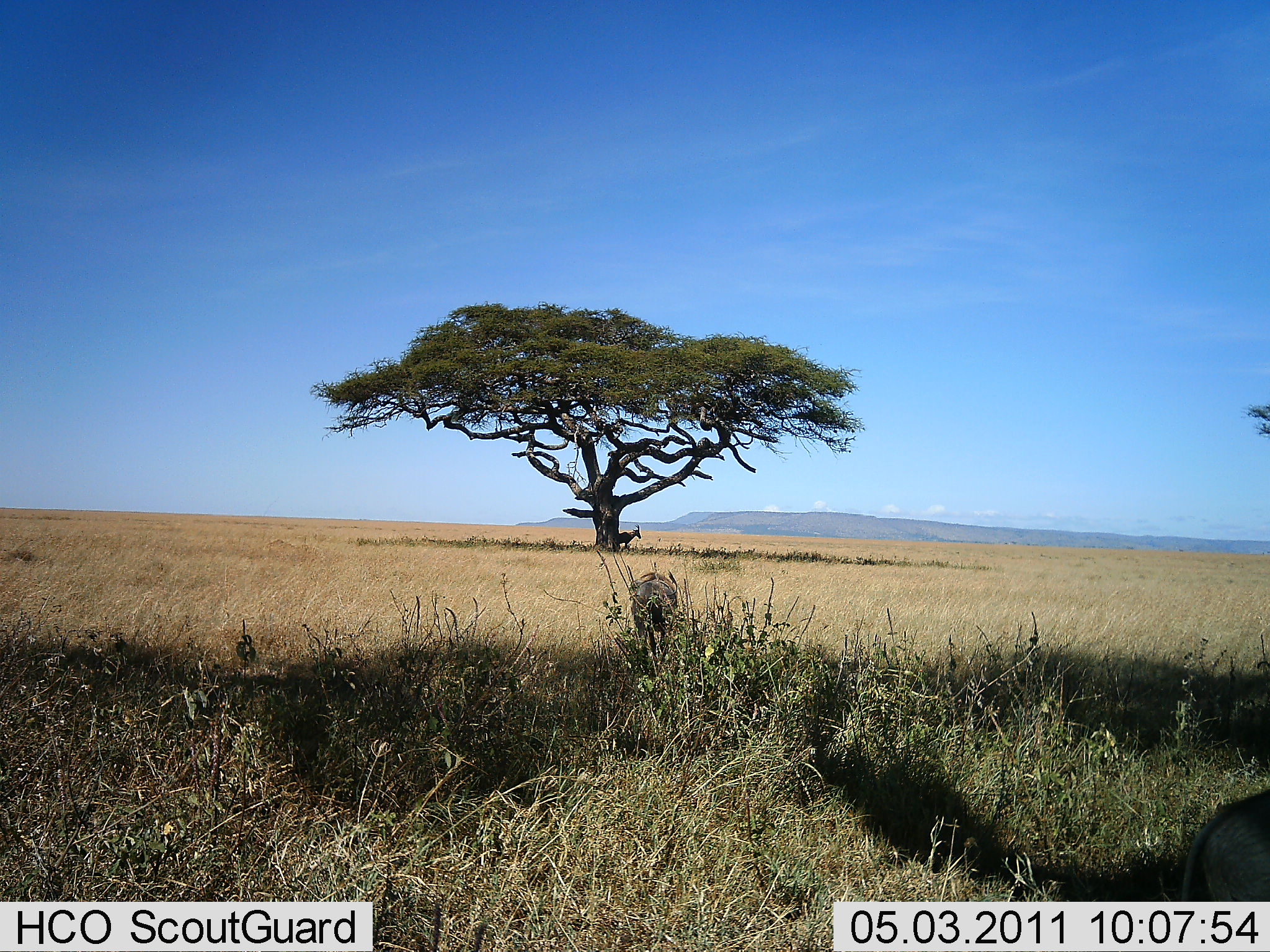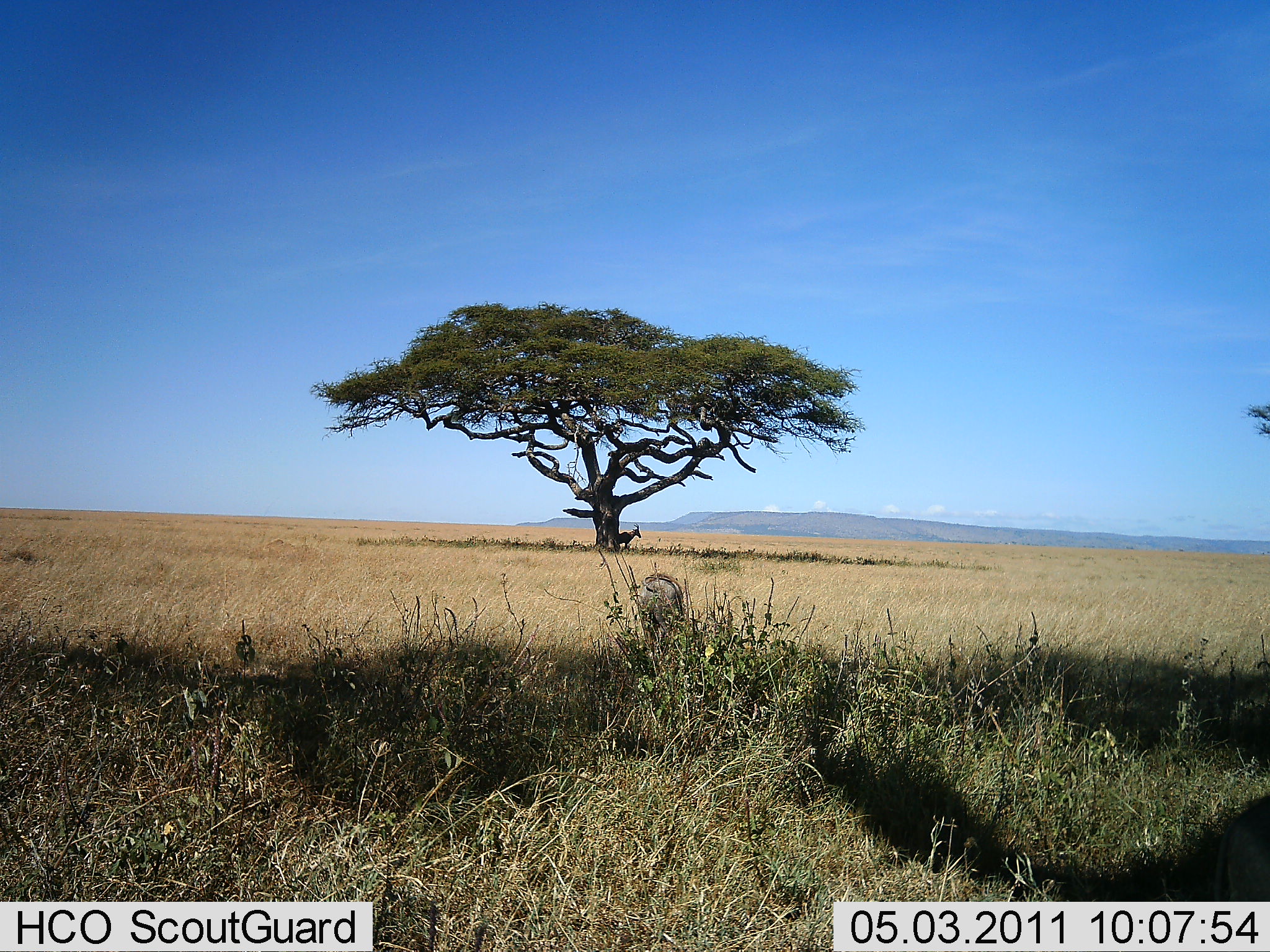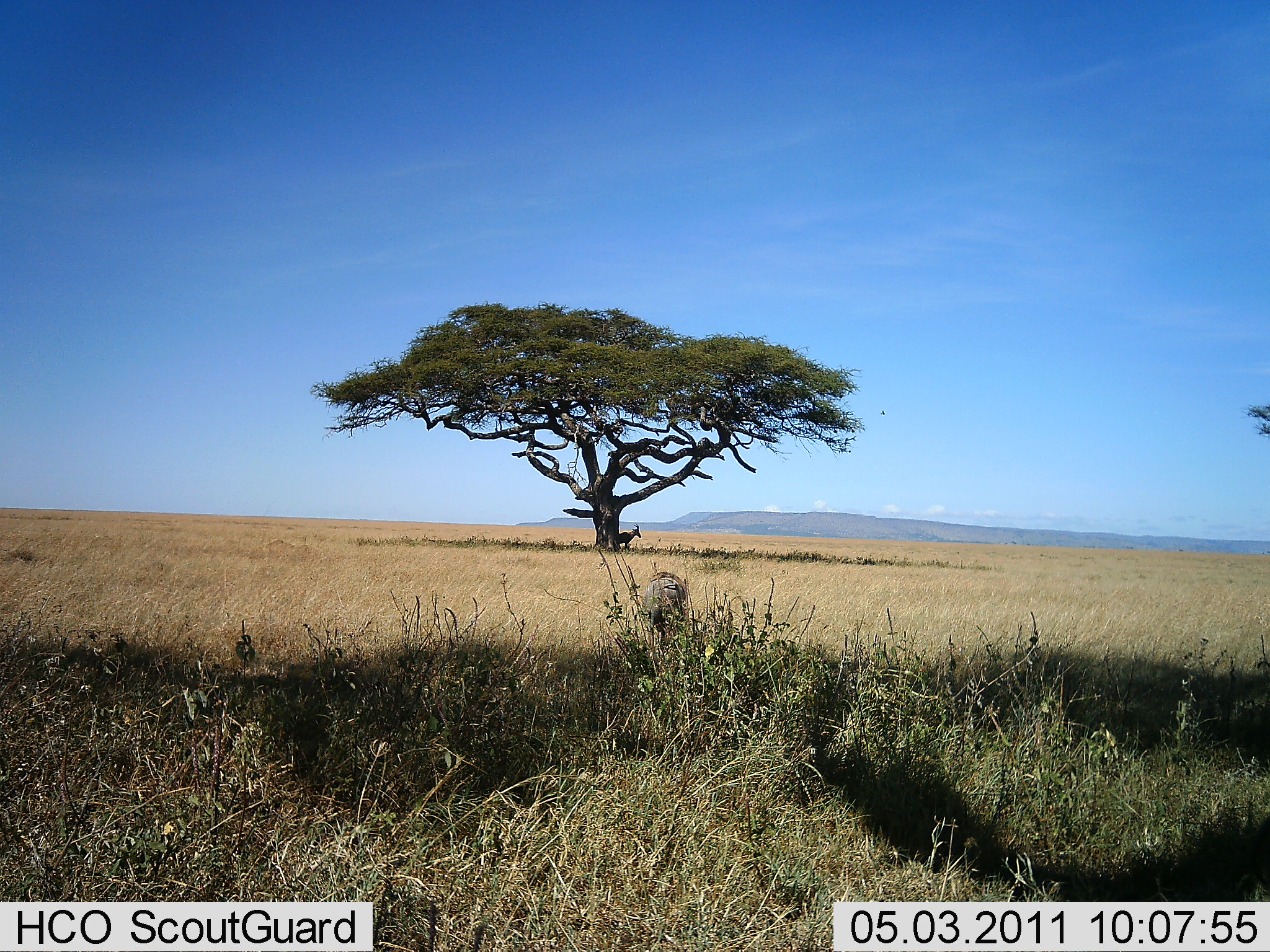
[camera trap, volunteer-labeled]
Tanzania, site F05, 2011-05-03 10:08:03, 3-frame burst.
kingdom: Animalia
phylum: Chordata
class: Mammalia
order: Artiodactyla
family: Suidae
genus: Phacochoerus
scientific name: Phacochoerus africanus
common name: warthog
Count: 2.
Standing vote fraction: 80%.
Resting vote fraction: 0%.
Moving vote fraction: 80%.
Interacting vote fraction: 0%.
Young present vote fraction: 0%.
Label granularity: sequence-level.